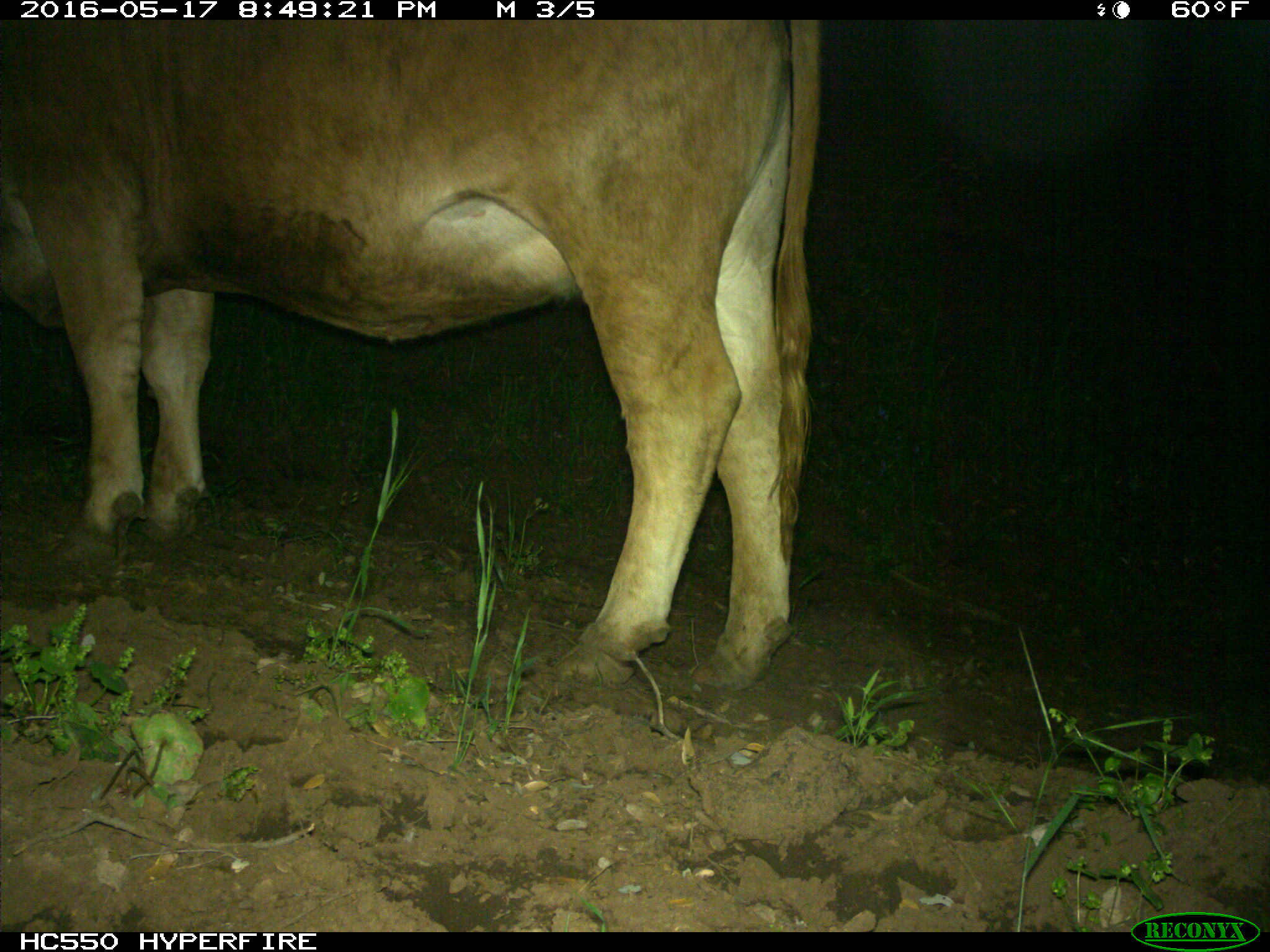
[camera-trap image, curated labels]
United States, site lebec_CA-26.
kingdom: Animalia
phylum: Chordata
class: Mammalia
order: Artiodactyla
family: Bovidae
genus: Bos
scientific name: Bos taurus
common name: domestic cow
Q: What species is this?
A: Bos taurus (domestic cow).